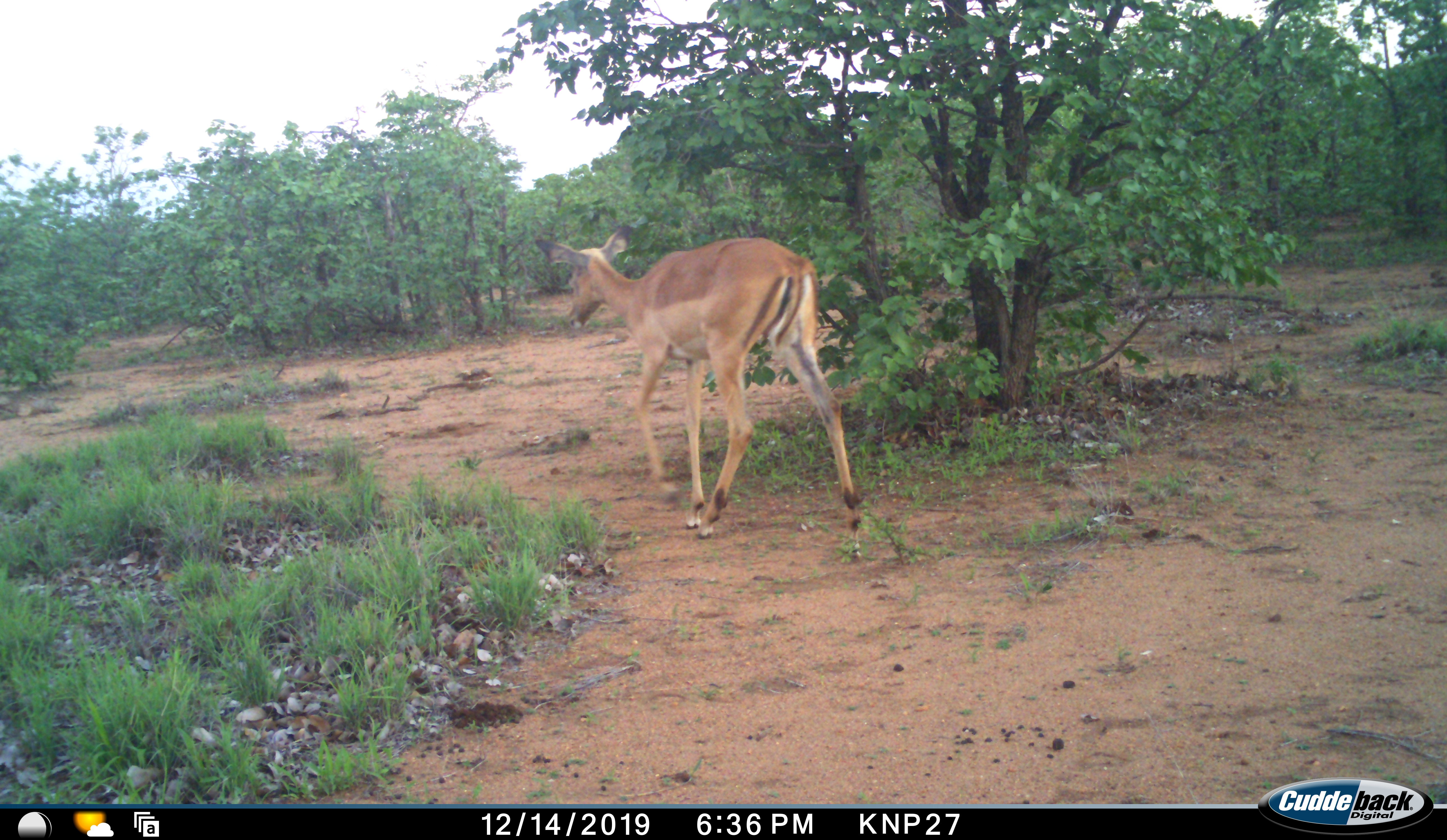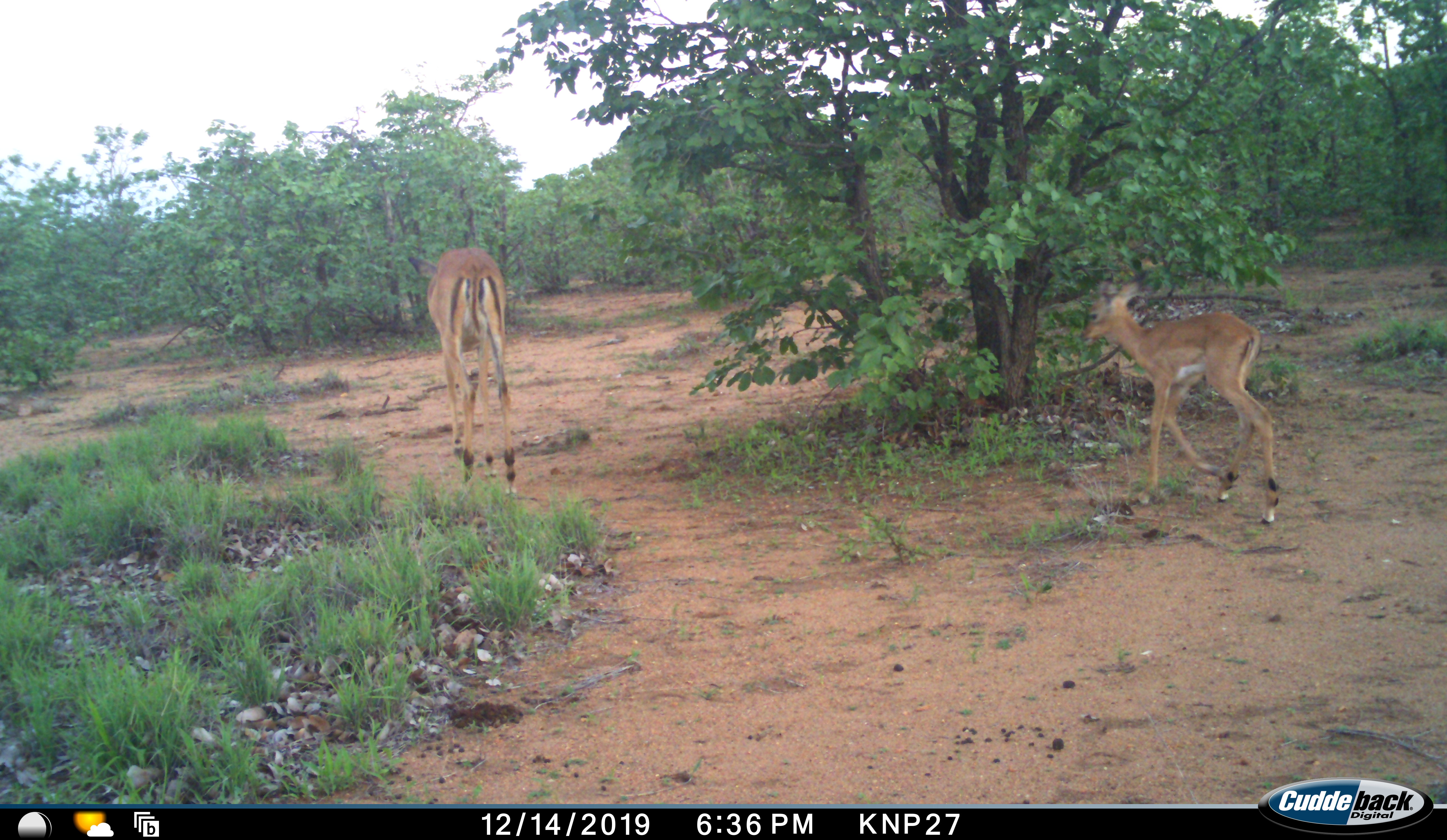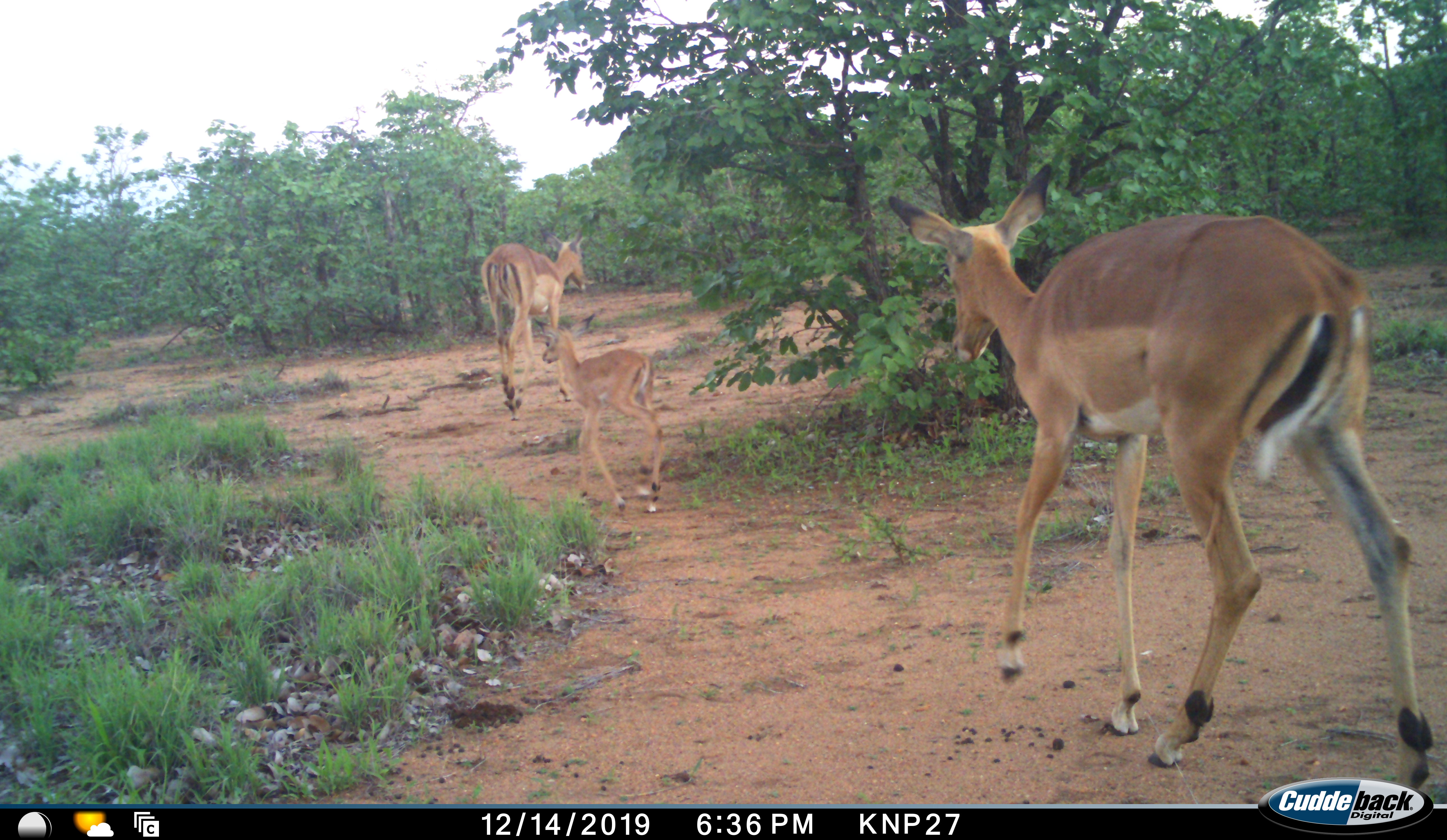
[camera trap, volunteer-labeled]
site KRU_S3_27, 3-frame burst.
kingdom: Animalia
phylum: Chordata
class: Mammalia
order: Artiodactyla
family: Bovidae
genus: Aepyceros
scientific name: Aepyceros melampus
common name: impala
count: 3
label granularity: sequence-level